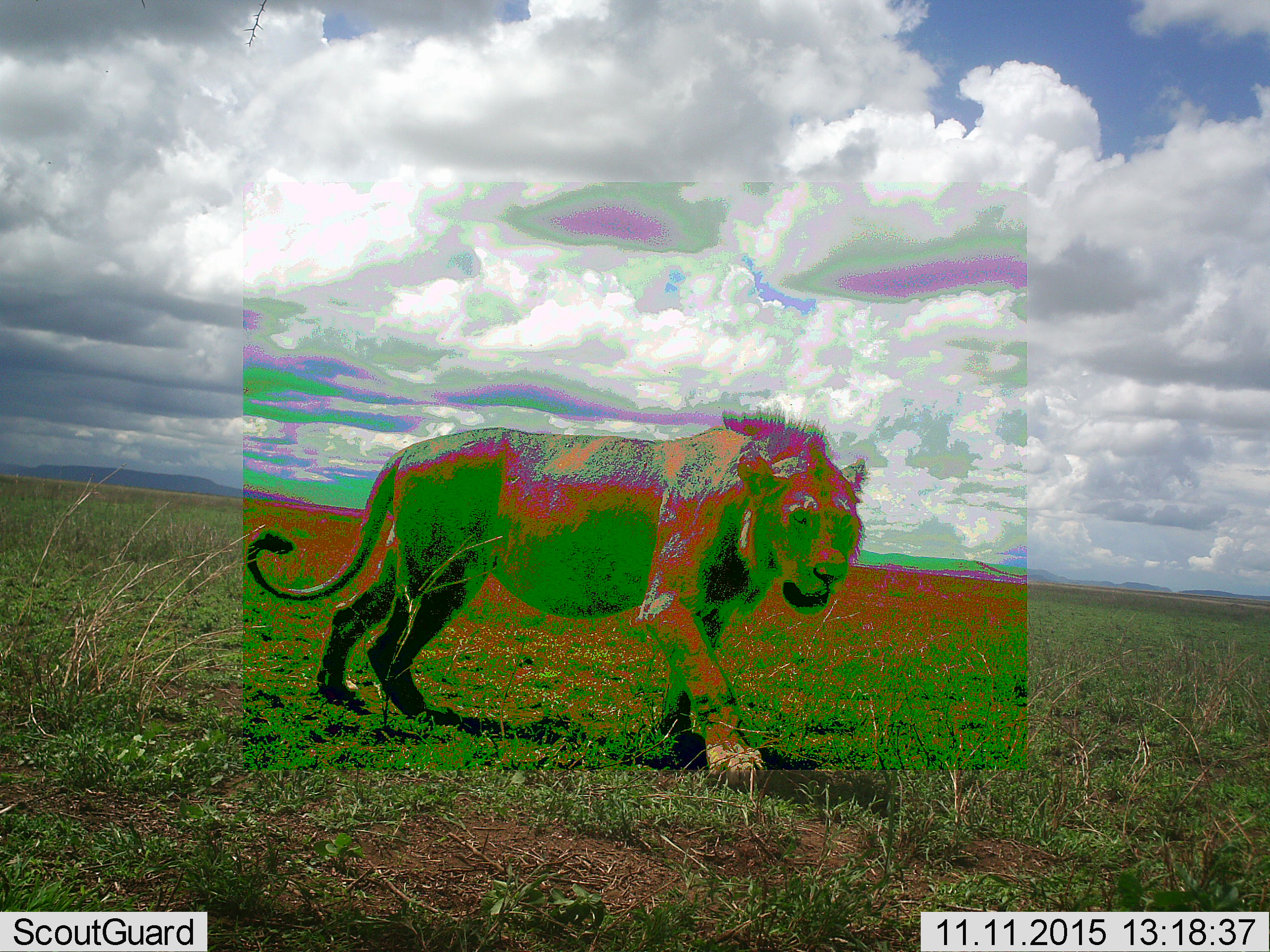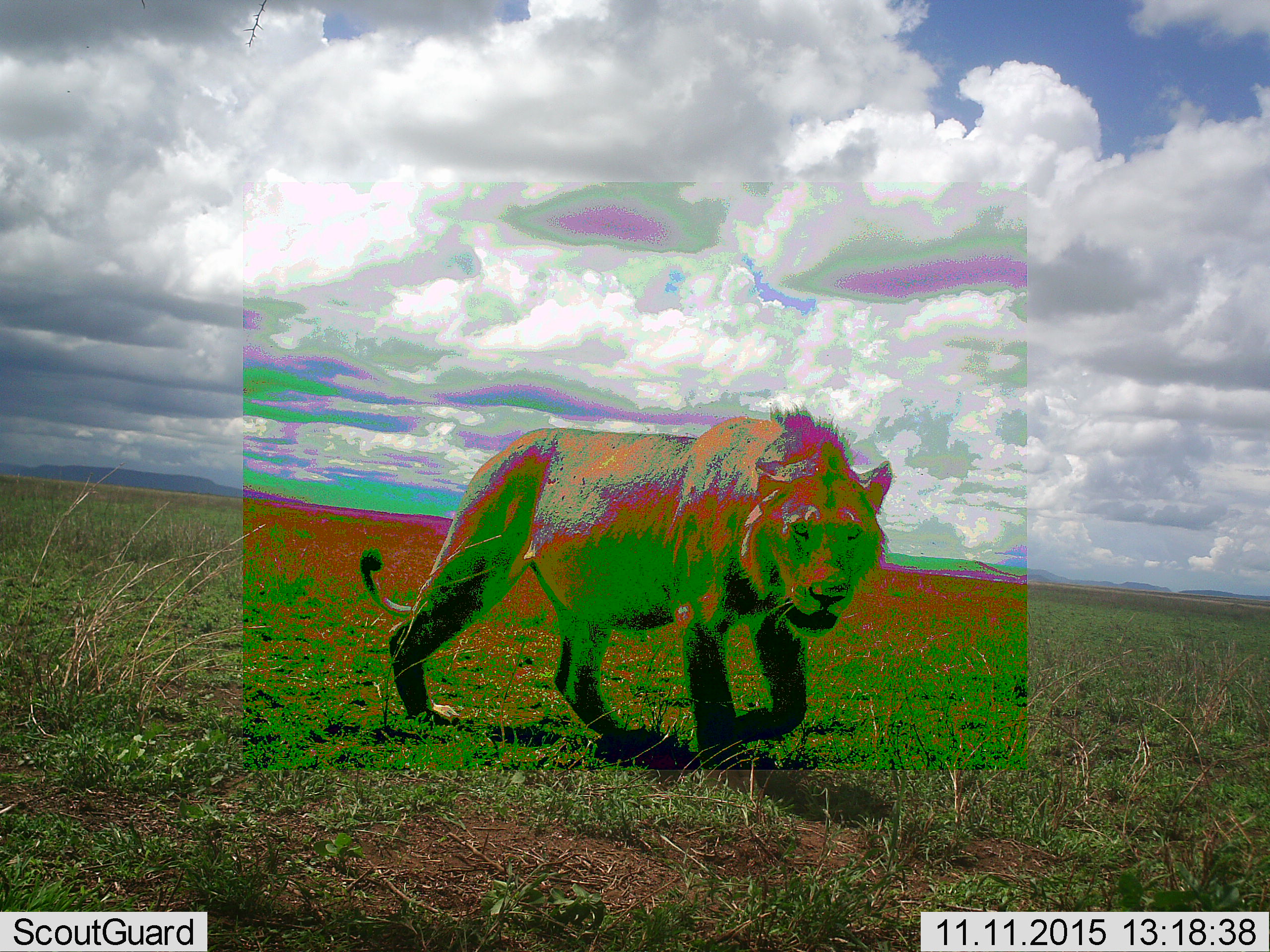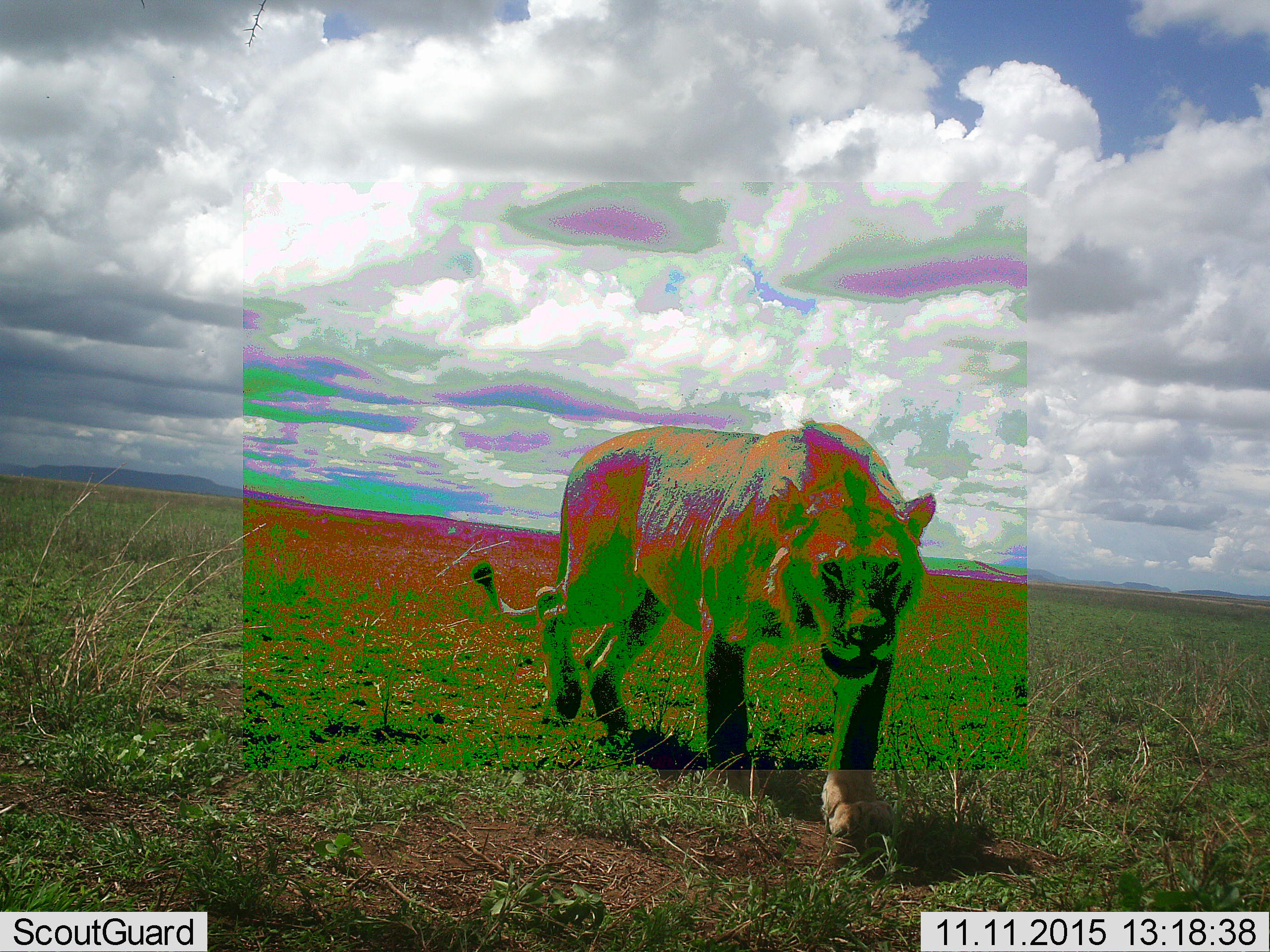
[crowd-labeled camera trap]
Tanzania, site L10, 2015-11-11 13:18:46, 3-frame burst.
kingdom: Animalia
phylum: Chordata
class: Mammalia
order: Carnivora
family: Felidae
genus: Panthera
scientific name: Panthera leo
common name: lion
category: lionmale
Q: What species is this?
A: Lionmale (lion) (Panthera leo).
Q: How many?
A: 1.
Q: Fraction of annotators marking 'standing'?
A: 0%.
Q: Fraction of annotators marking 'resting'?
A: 0%.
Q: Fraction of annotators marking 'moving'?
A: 100%.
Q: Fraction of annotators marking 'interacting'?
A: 0%.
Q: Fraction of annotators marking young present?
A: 0%.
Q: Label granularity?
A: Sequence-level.